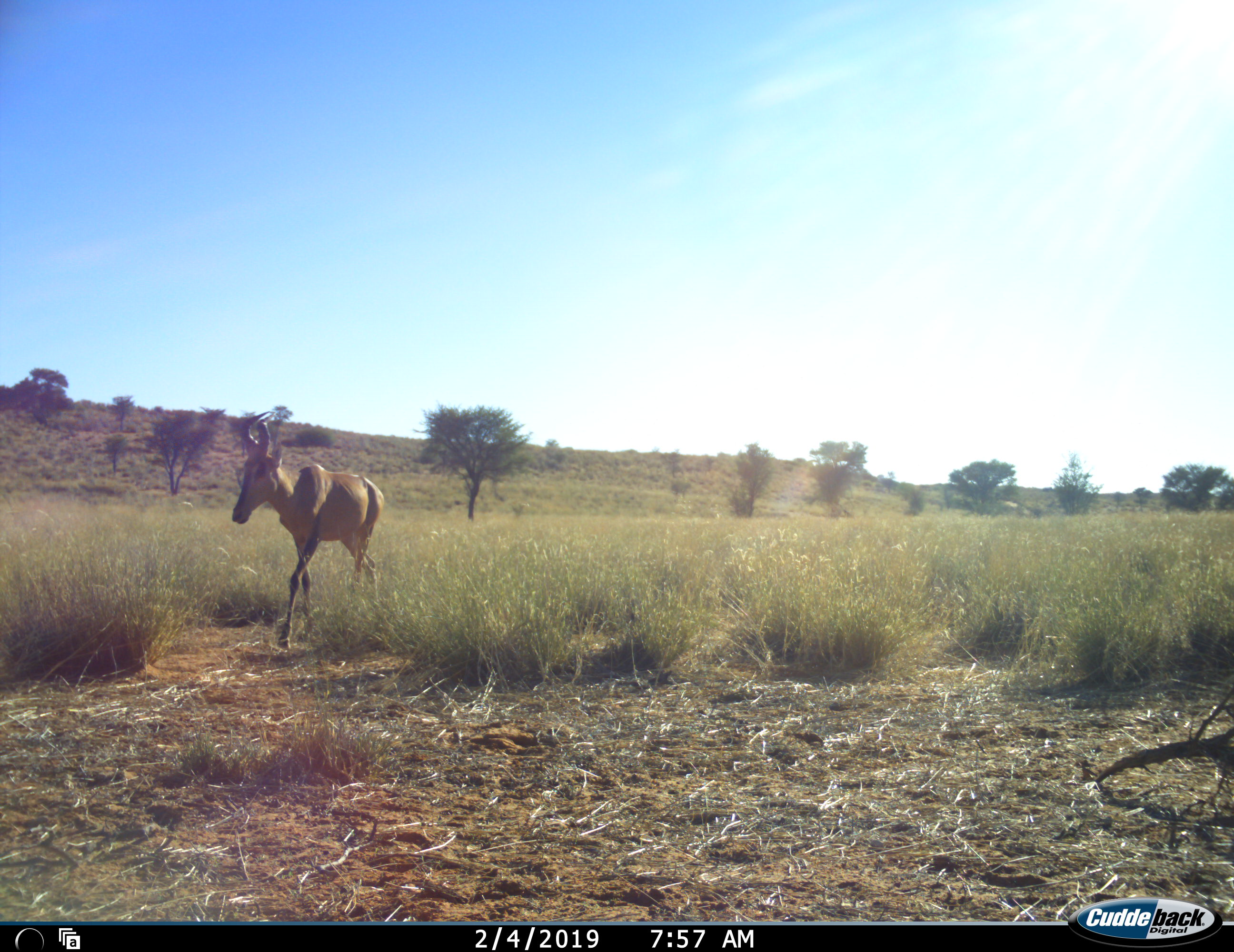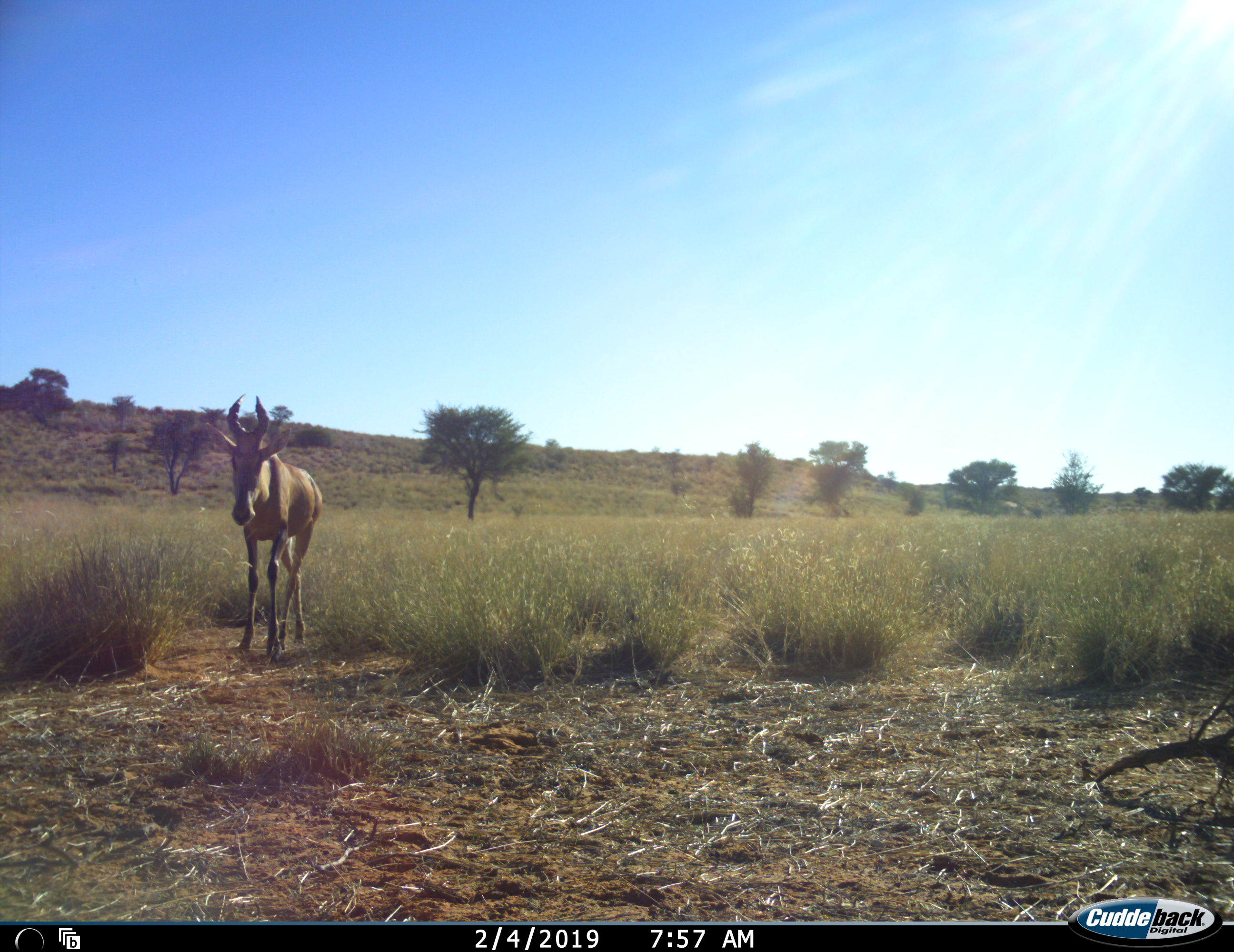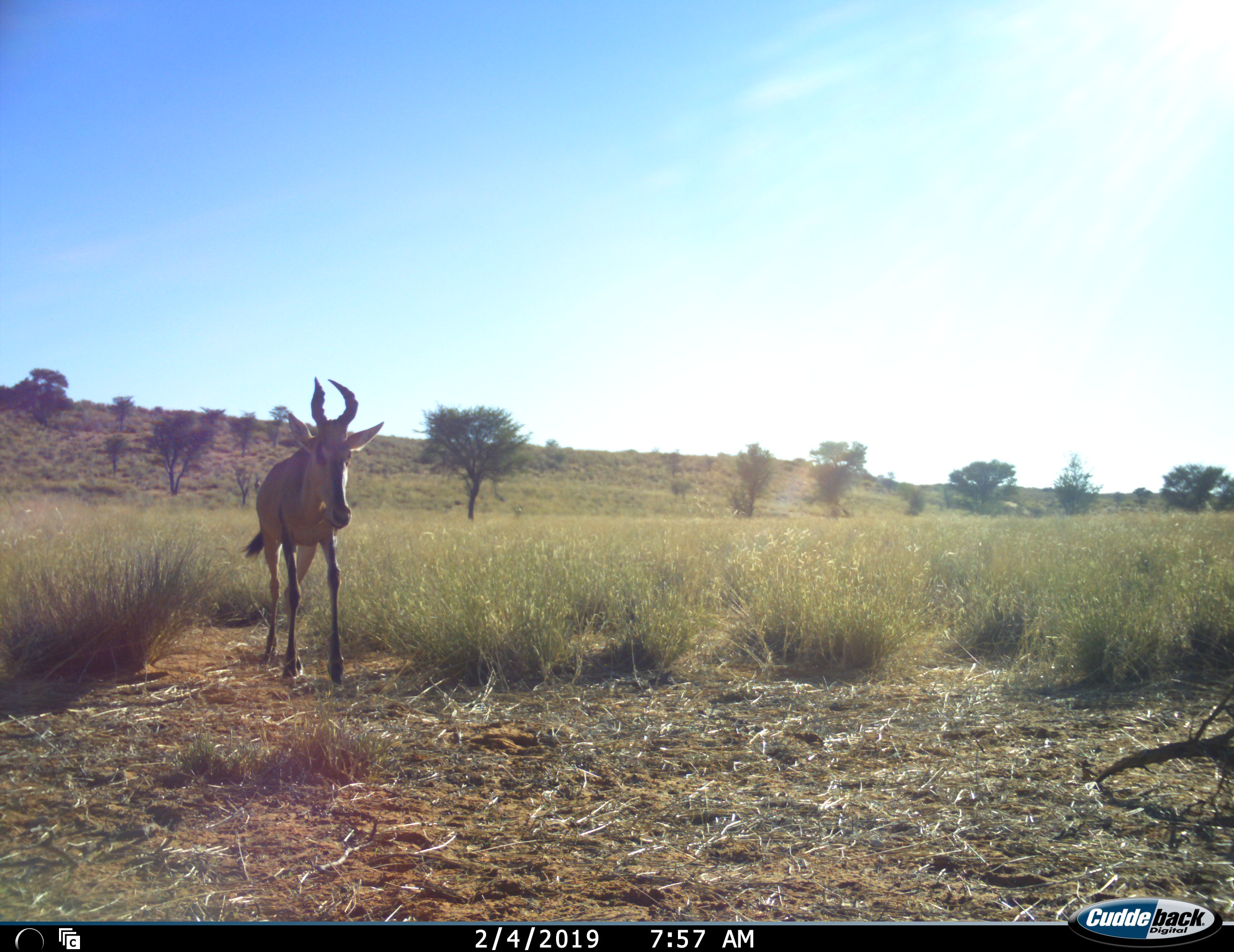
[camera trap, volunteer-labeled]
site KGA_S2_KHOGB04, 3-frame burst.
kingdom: Animalia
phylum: Chordata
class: Mammalia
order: Artiodactyla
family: Bovidae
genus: Alcelaphus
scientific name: Alcelaphus buselaphus caama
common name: red hartebeest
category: hartebeestred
Hartebeestred (red hartebeest) (Alcelaphus buselaphus caama), count 1. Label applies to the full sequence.